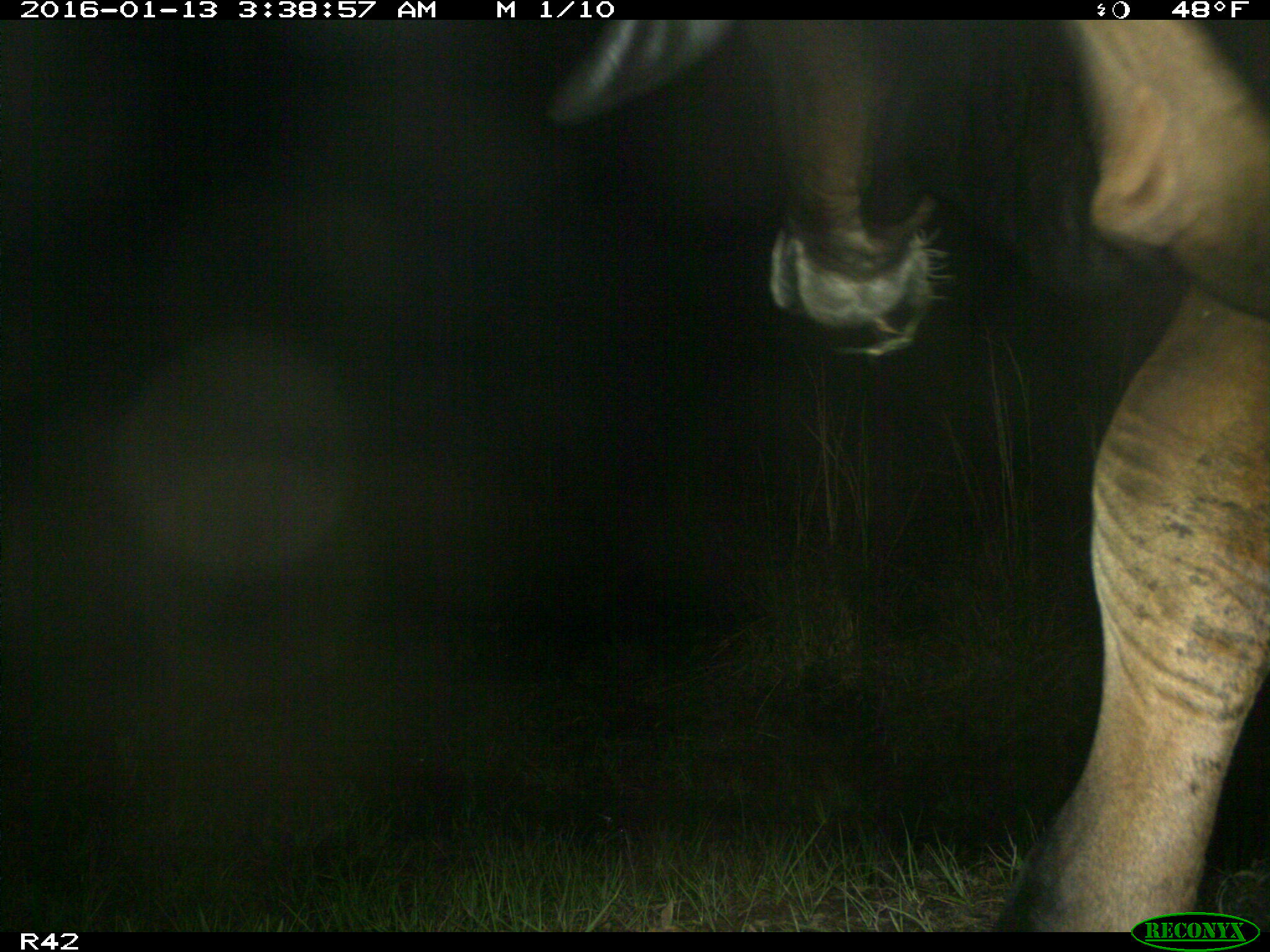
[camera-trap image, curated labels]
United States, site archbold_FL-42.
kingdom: Animalia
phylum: Chordata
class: Mammalia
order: Artiodactyla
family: Bovidae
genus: Bos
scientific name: Bos taurus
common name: domestic cow